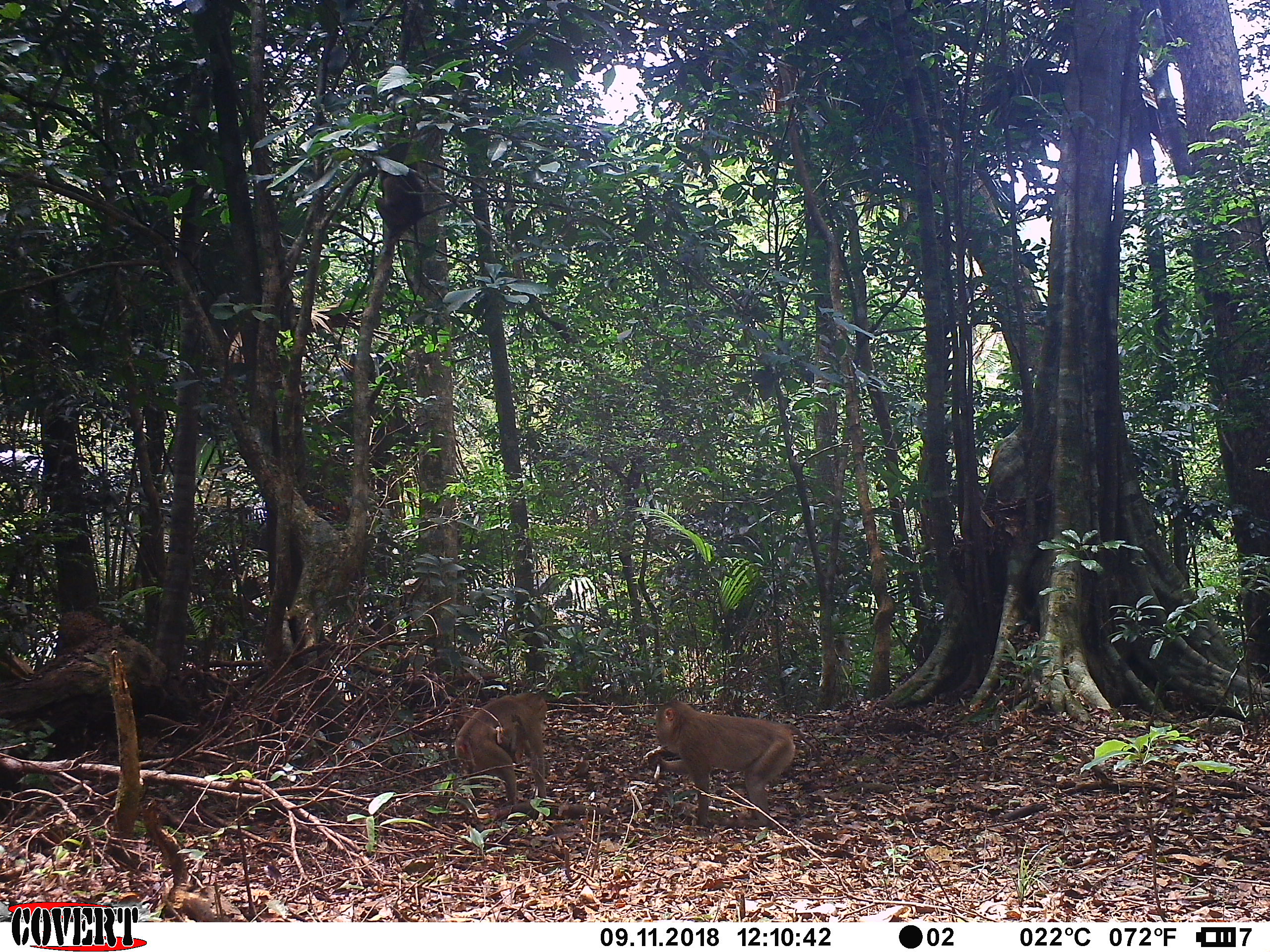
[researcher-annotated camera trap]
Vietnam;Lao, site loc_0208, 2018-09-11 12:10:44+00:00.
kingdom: Animalia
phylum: Chordata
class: Mammalia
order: Primates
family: Cercopithecidae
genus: Macaca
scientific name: Macaca nemestrina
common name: pig-tailed macaque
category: pig tailed macaque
Pig tailed macaque (pig-tailed macaque) (Macaca nemestrina). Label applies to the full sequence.